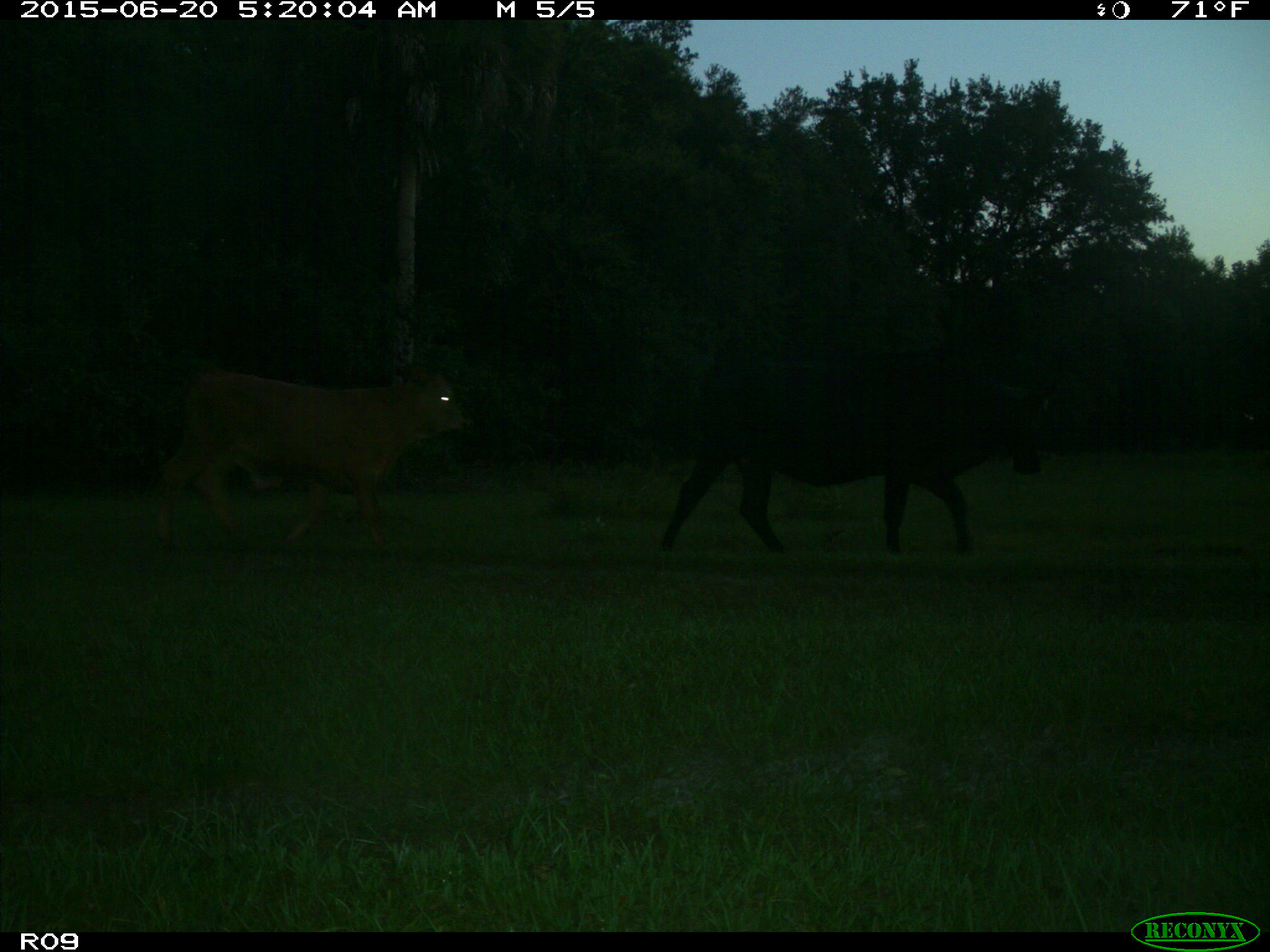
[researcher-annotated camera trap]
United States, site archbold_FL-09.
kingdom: Animalia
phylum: Chordata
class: Mammalia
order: Artiodactyla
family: Bovidae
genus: Bos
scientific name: Bos taurus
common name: domestic cow